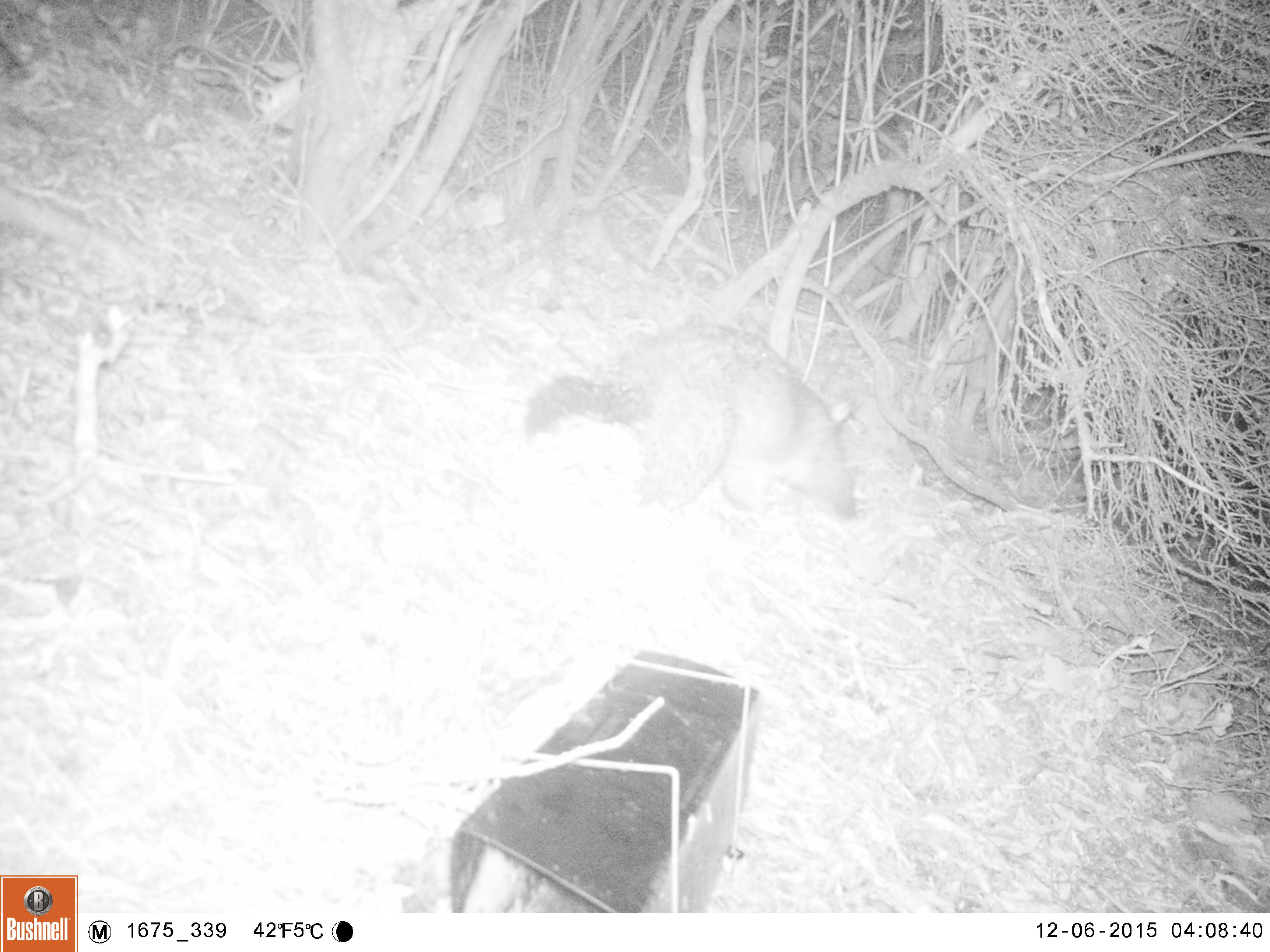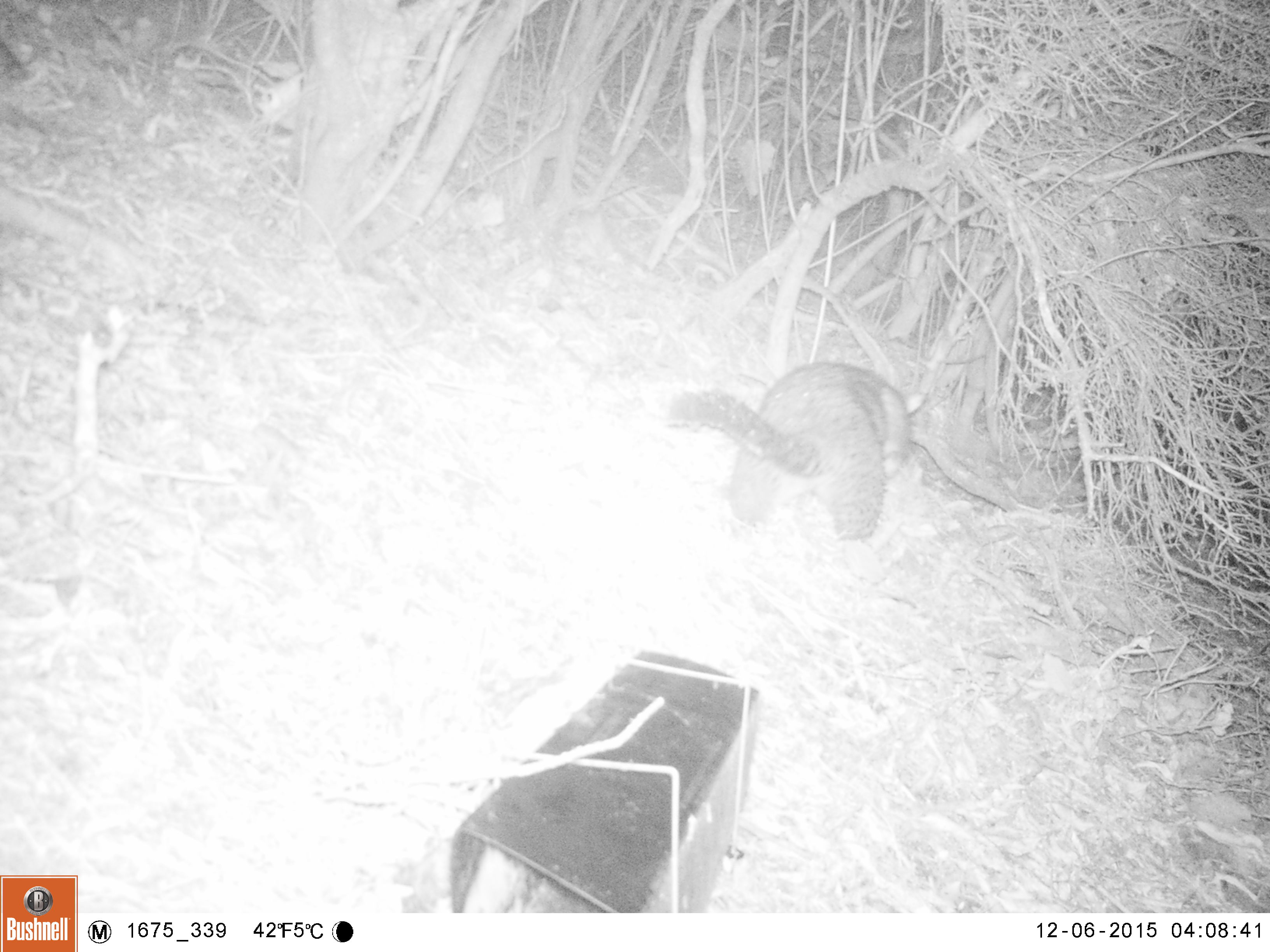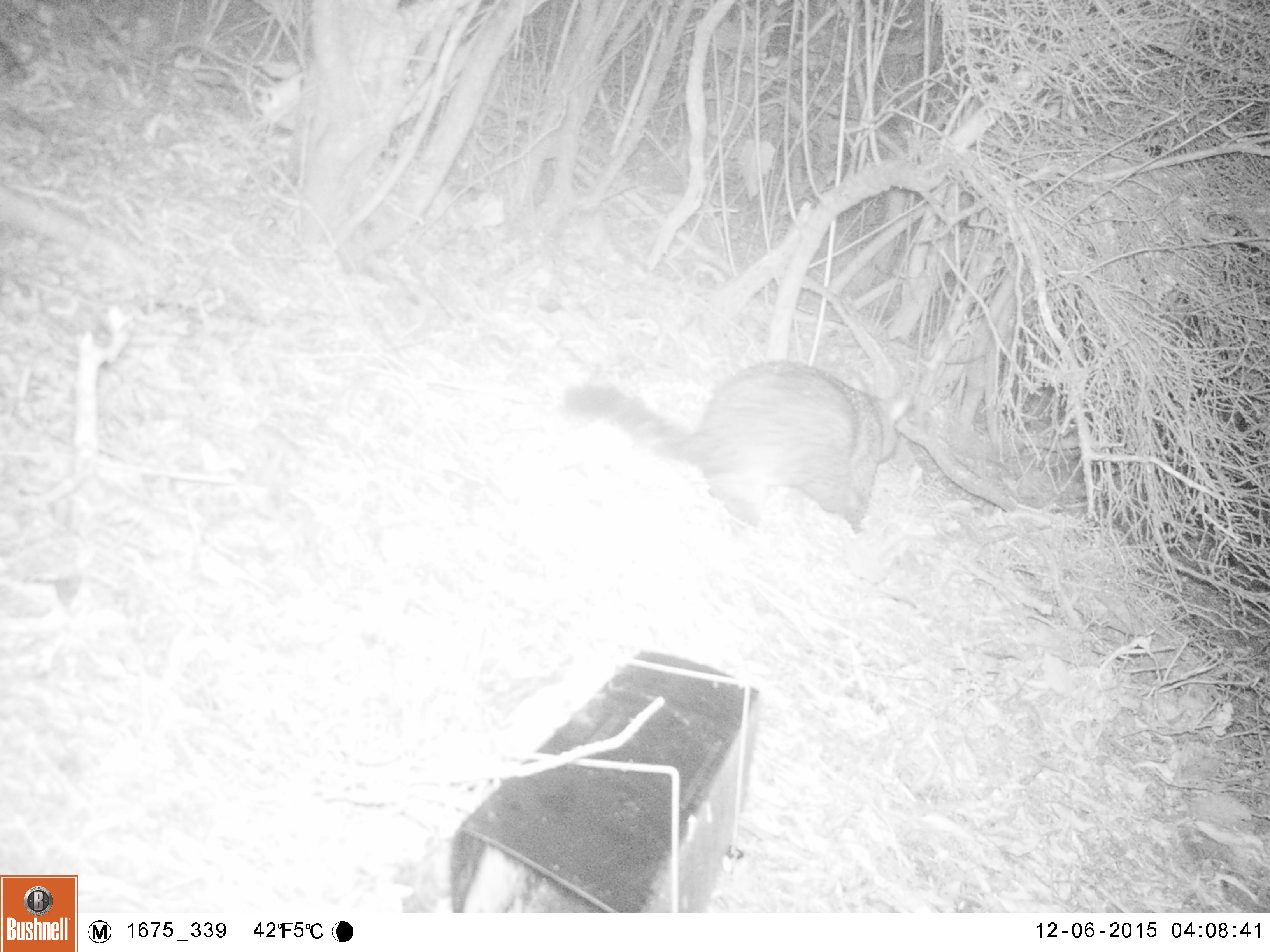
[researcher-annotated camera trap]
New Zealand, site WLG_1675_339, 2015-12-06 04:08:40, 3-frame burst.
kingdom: Animalia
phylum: Chordata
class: Mammalia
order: Diprotodontia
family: Phalangeridae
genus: Trichosurus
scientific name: Trichosurus vulpecula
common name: common brushtail possum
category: possum